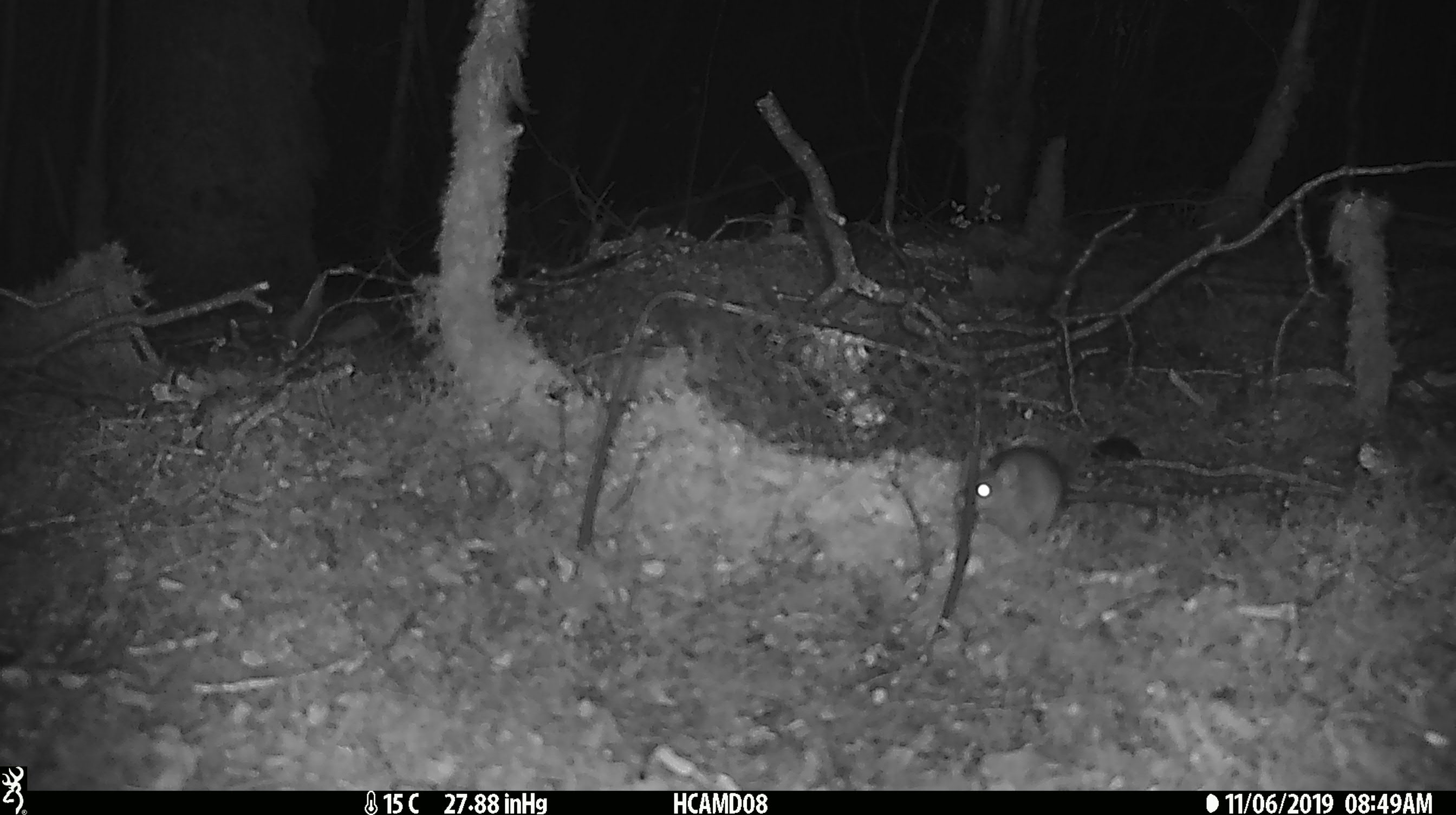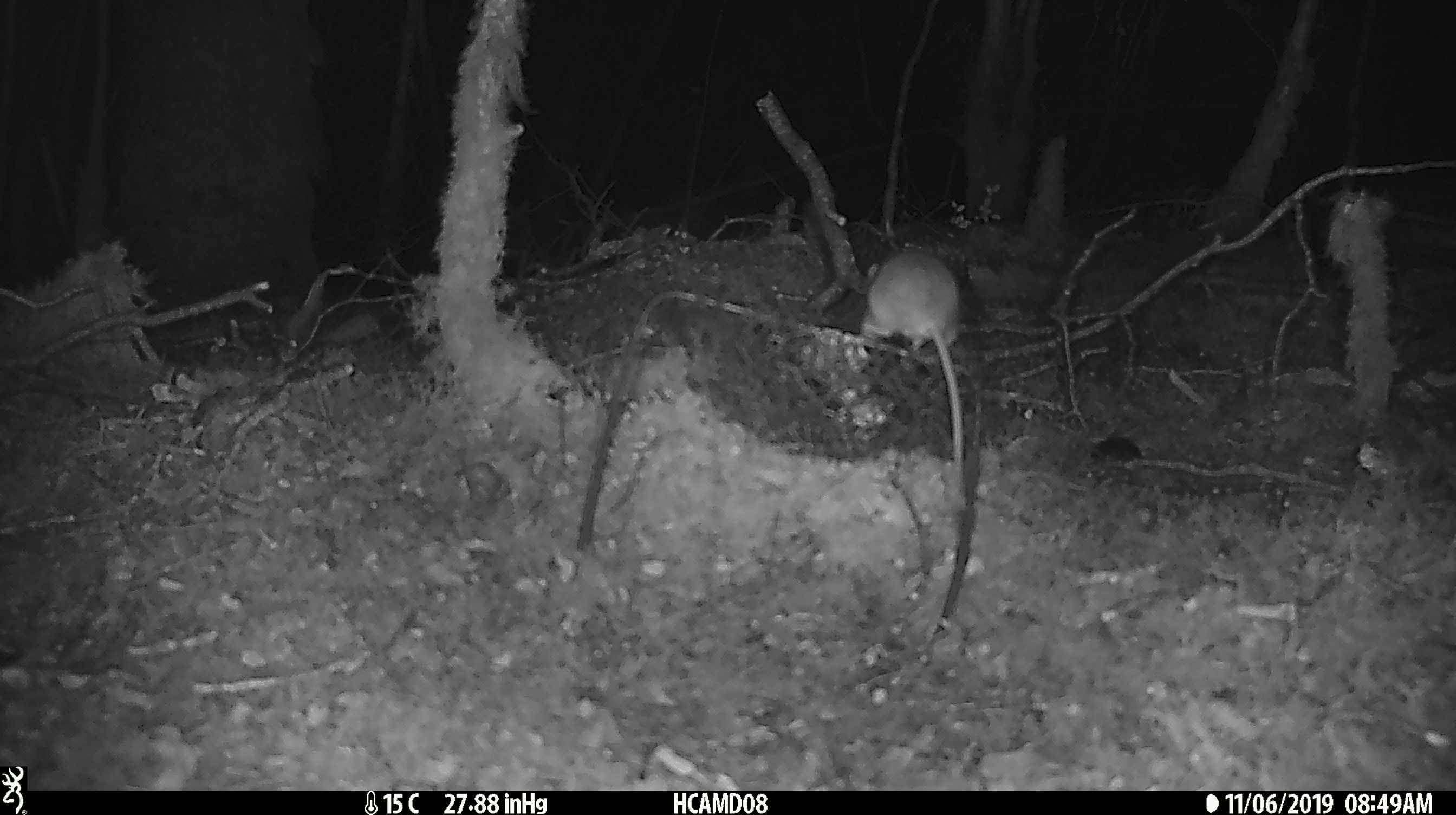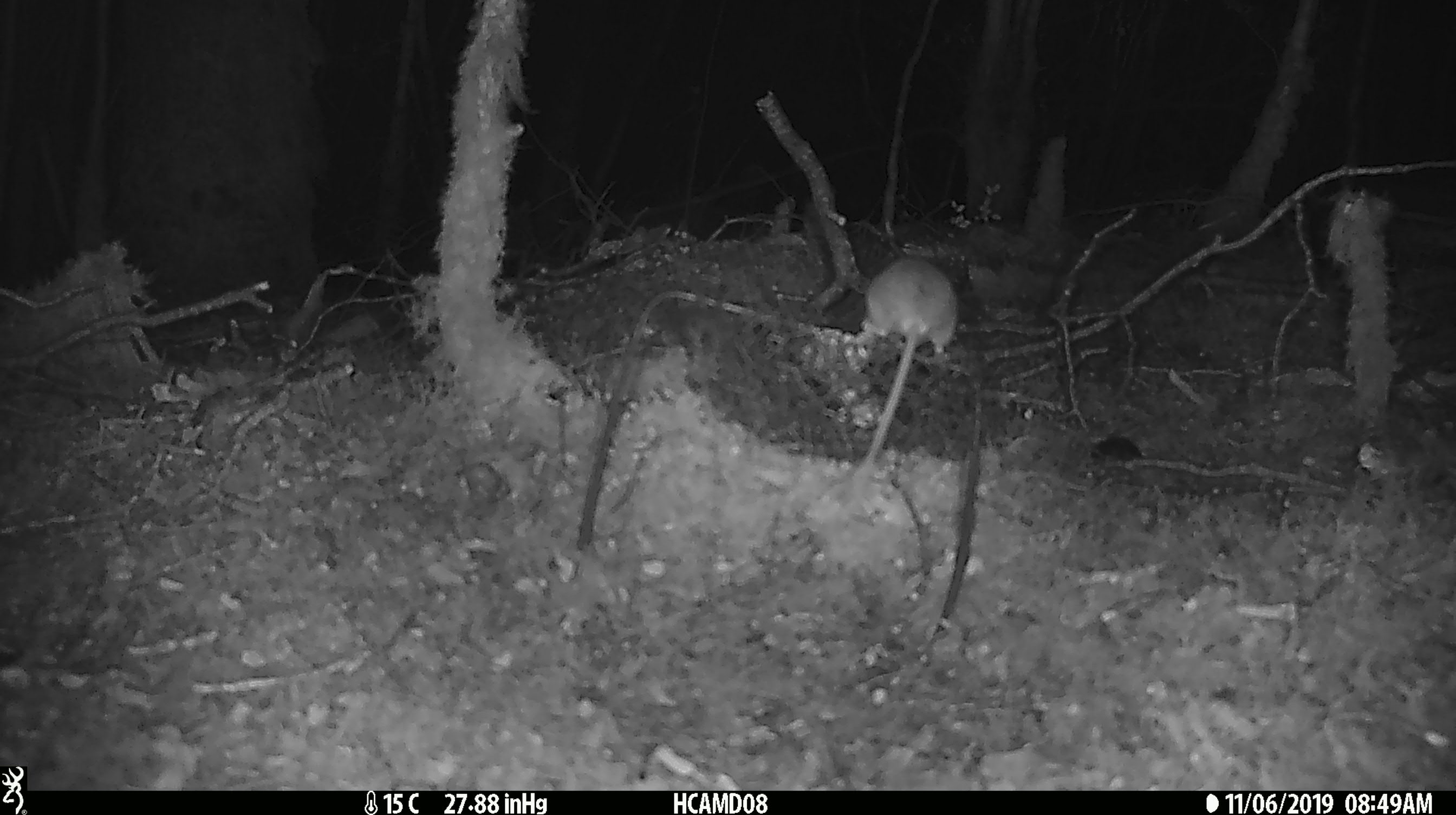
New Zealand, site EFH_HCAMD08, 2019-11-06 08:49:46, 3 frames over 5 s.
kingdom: Animalia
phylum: Chordata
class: Mammalia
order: Rodentia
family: Muridae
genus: Mus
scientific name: Mus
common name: mouse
Mouse (Mus).